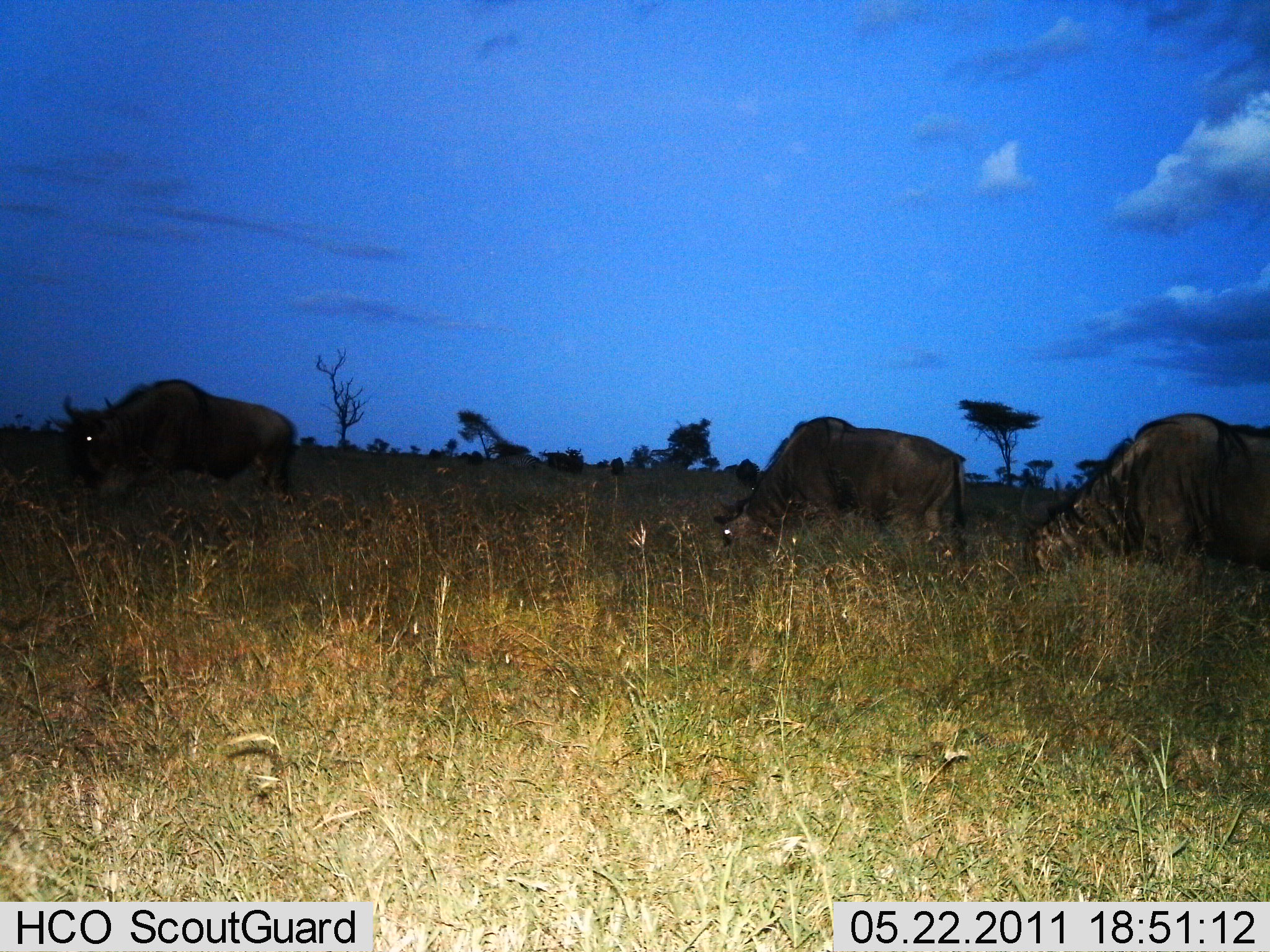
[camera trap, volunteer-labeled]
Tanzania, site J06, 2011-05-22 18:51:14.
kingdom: Animalia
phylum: Chordata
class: Mammalia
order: Artiodactyla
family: Bovidae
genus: Connochaetes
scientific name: Connochaetes taurinus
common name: blue wildebeest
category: wildebeest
Wildebeest (blue wildebeest) (Connochaetes taurinus), count 3. Behavior (volunteer vote fractions): standing 23%, resting 0%, moving 0%, interacting 0%. Young present (vote fraction): 0%. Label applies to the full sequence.